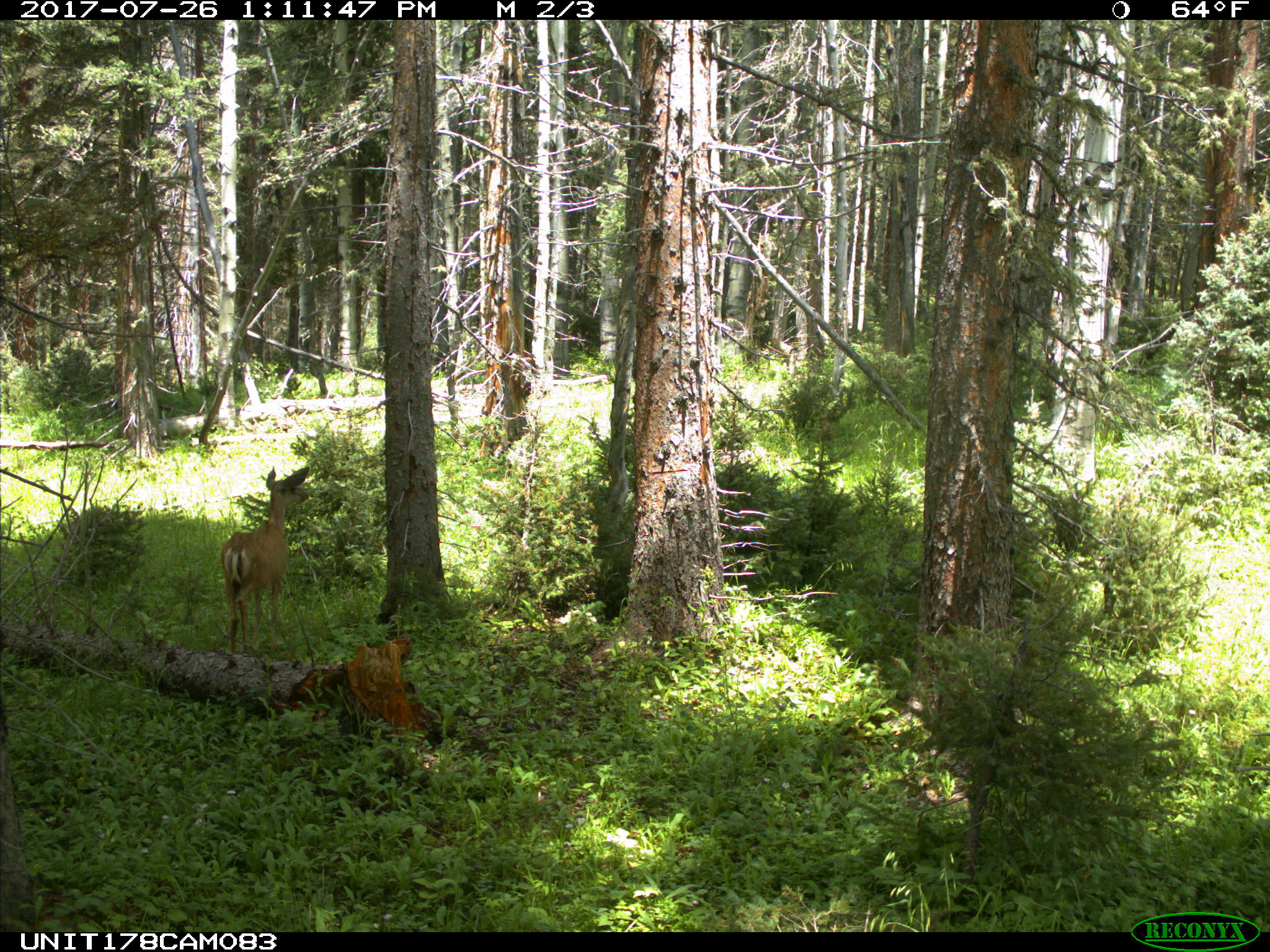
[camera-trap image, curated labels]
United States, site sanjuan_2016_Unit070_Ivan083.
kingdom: Animalia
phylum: Chordata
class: Mammalia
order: Artiodactyla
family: Cervidae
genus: Odocoileus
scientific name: Odocoileus hemionus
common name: mule deer